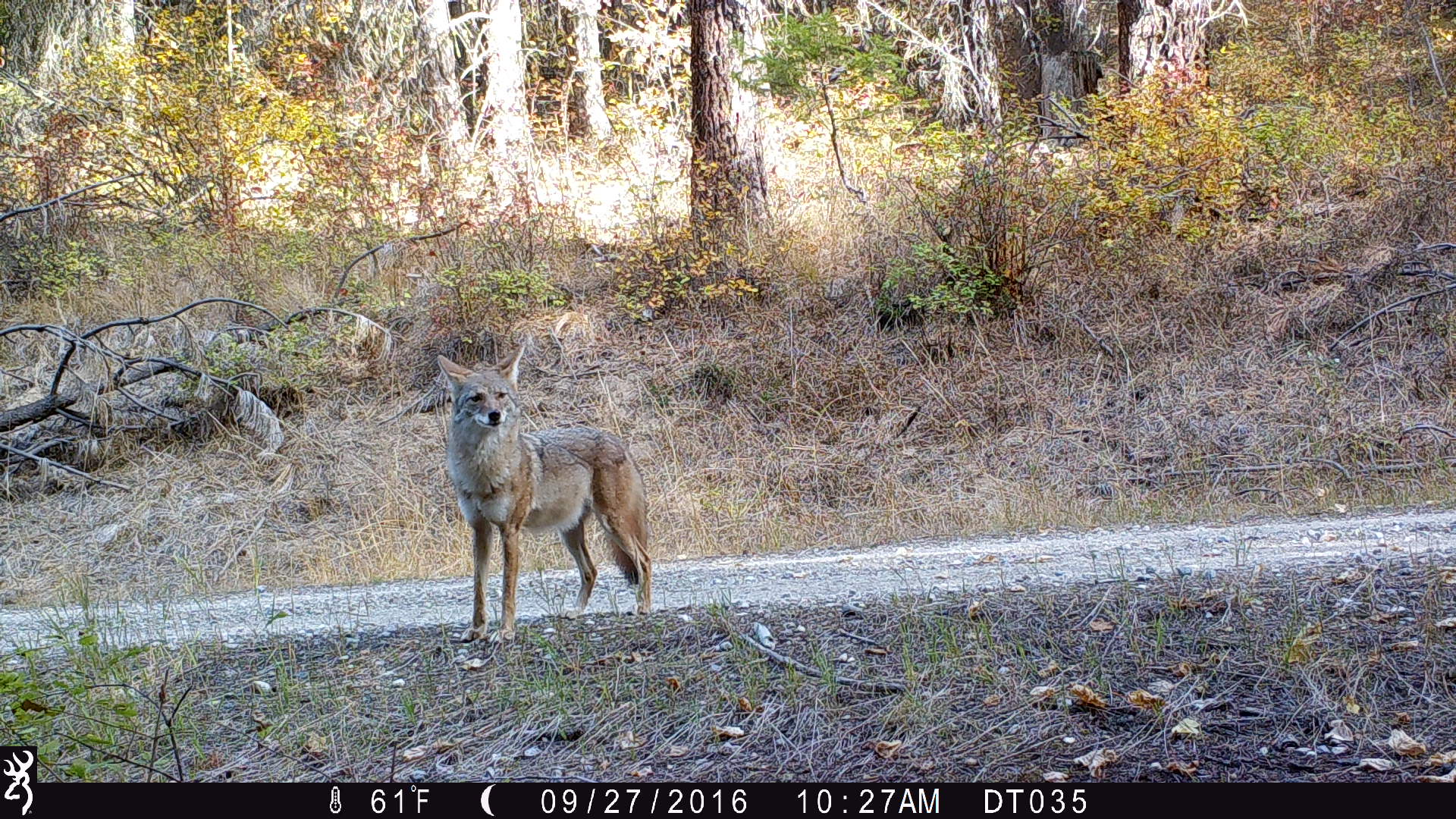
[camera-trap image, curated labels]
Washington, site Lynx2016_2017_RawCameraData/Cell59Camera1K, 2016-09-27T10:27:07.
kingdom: Animalia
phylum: Chordata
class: Mammalia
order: Carnivora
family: Canidae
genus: Canis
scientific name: Canis latrans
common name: coyote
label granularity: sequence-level